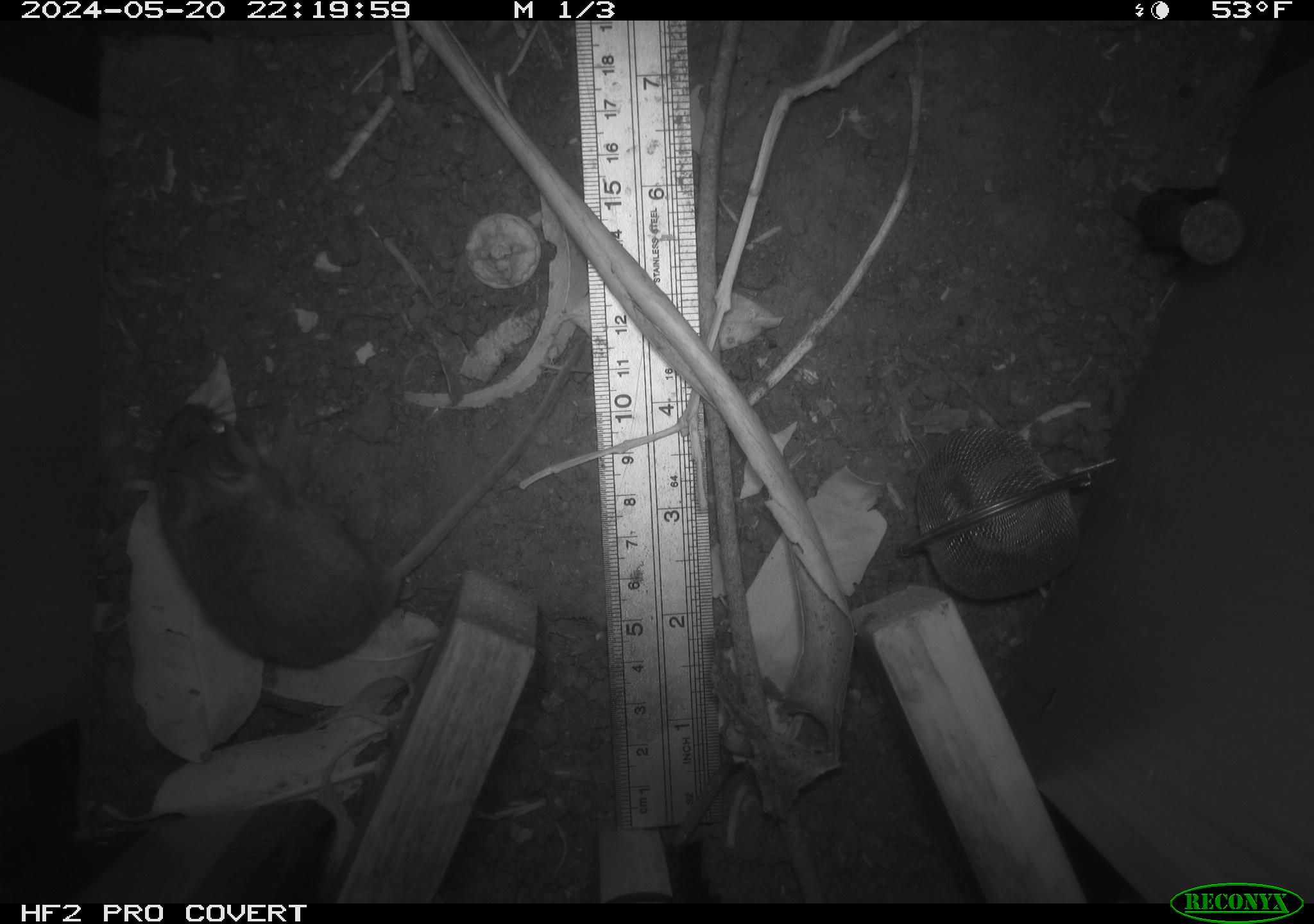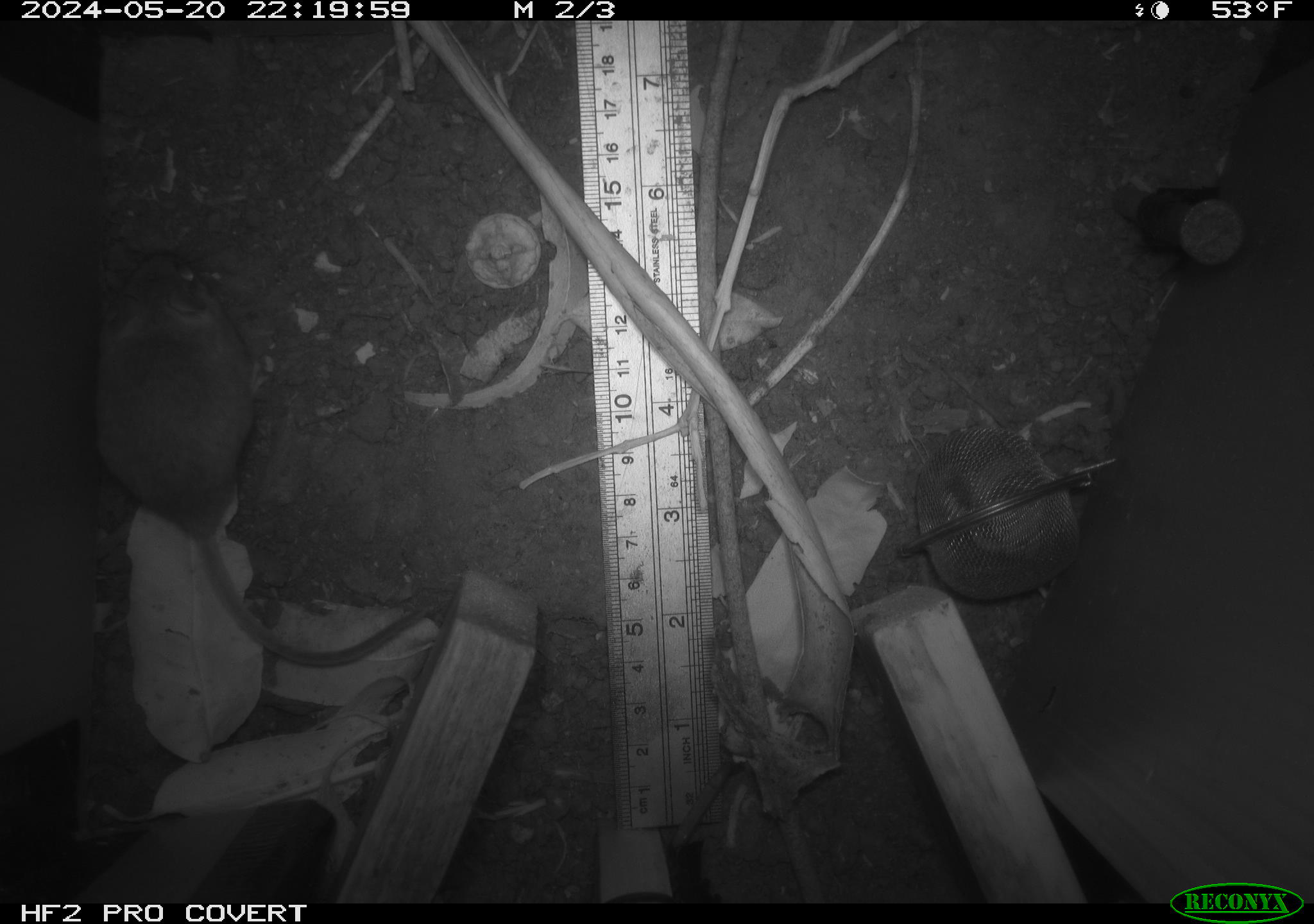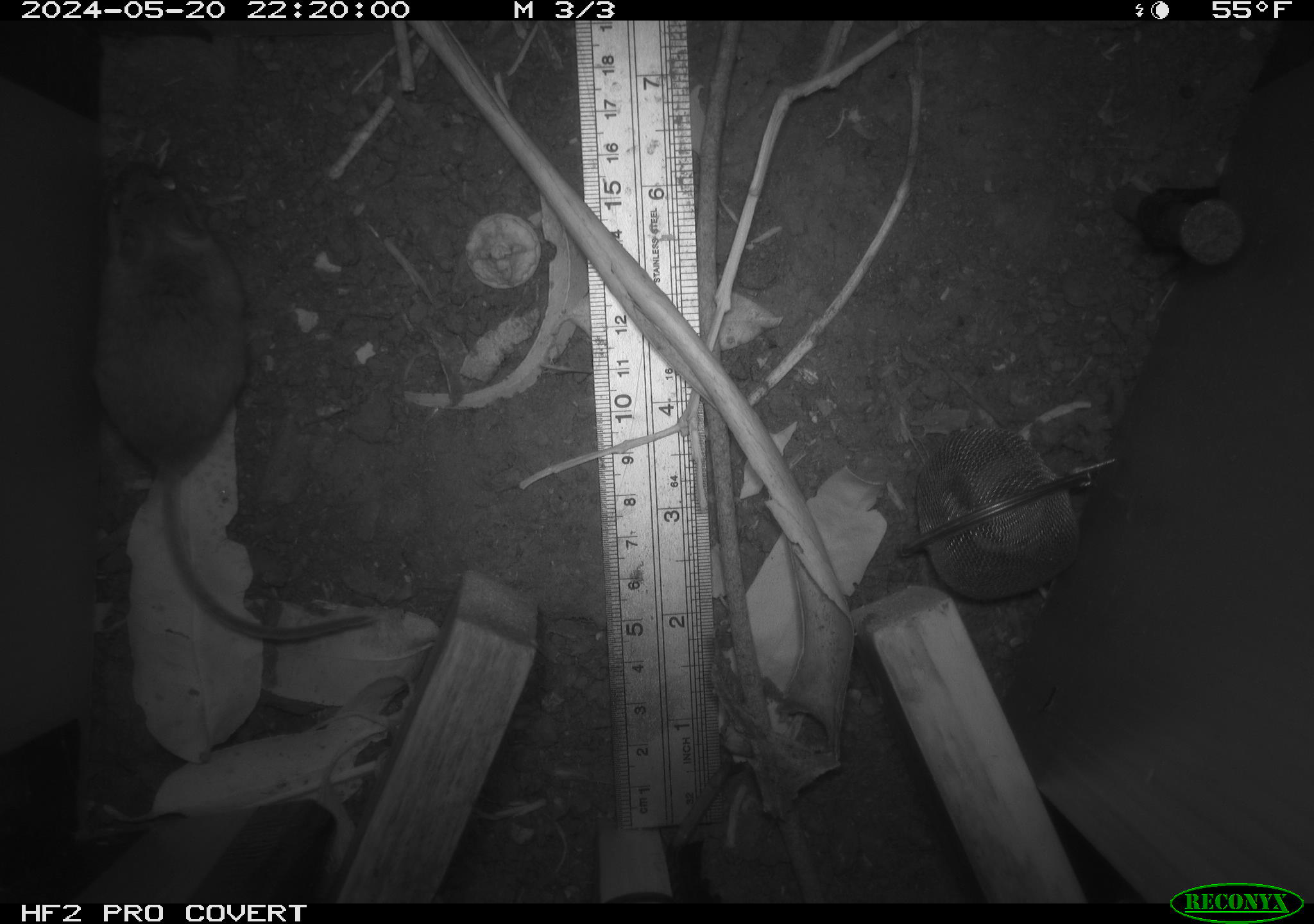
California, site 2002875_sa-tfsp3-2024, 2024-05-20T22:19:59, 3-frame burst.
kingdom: Animalia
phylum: Chordata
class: Mammalia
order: Rodentia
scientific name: Rodentia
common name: rodent